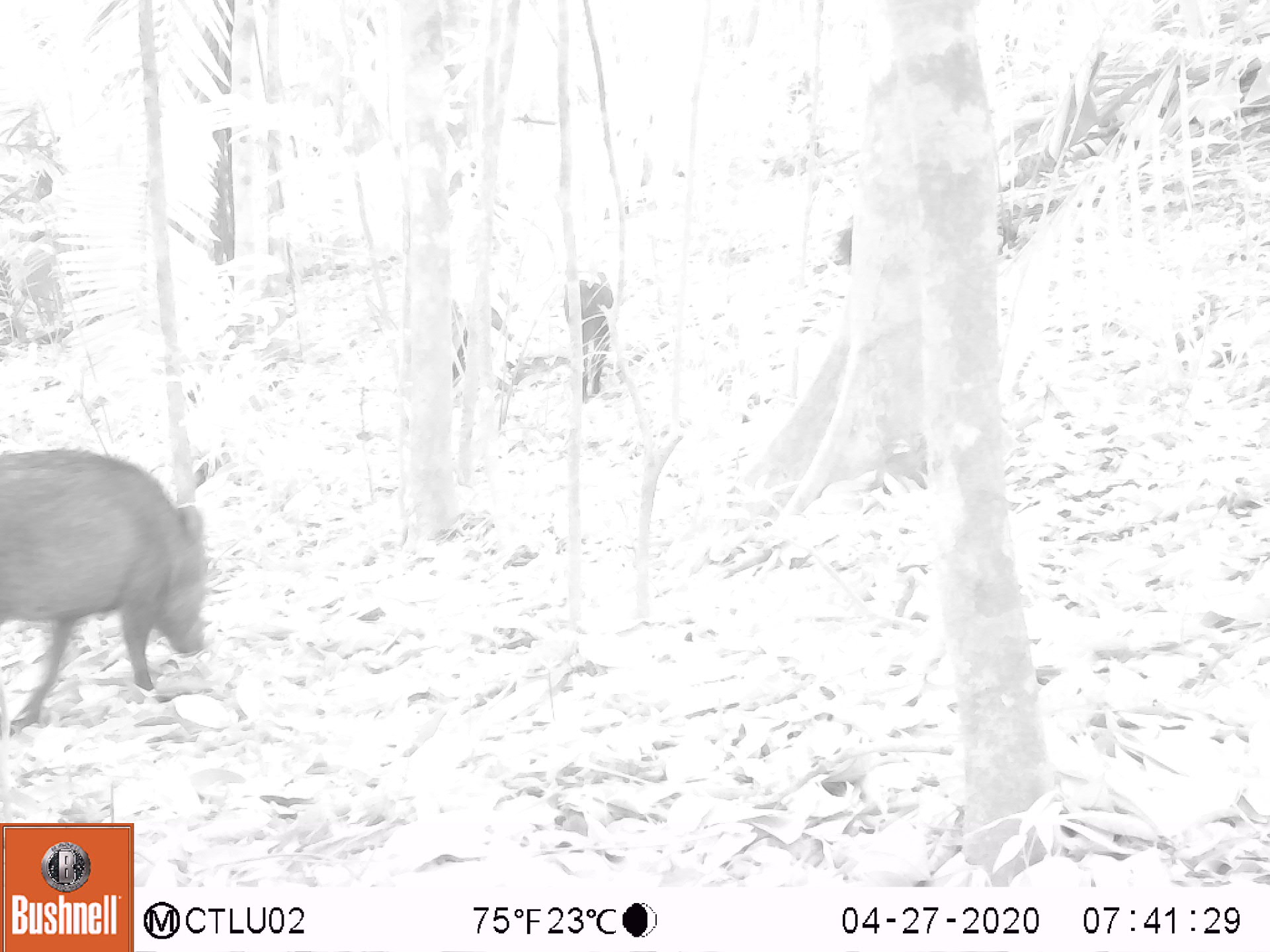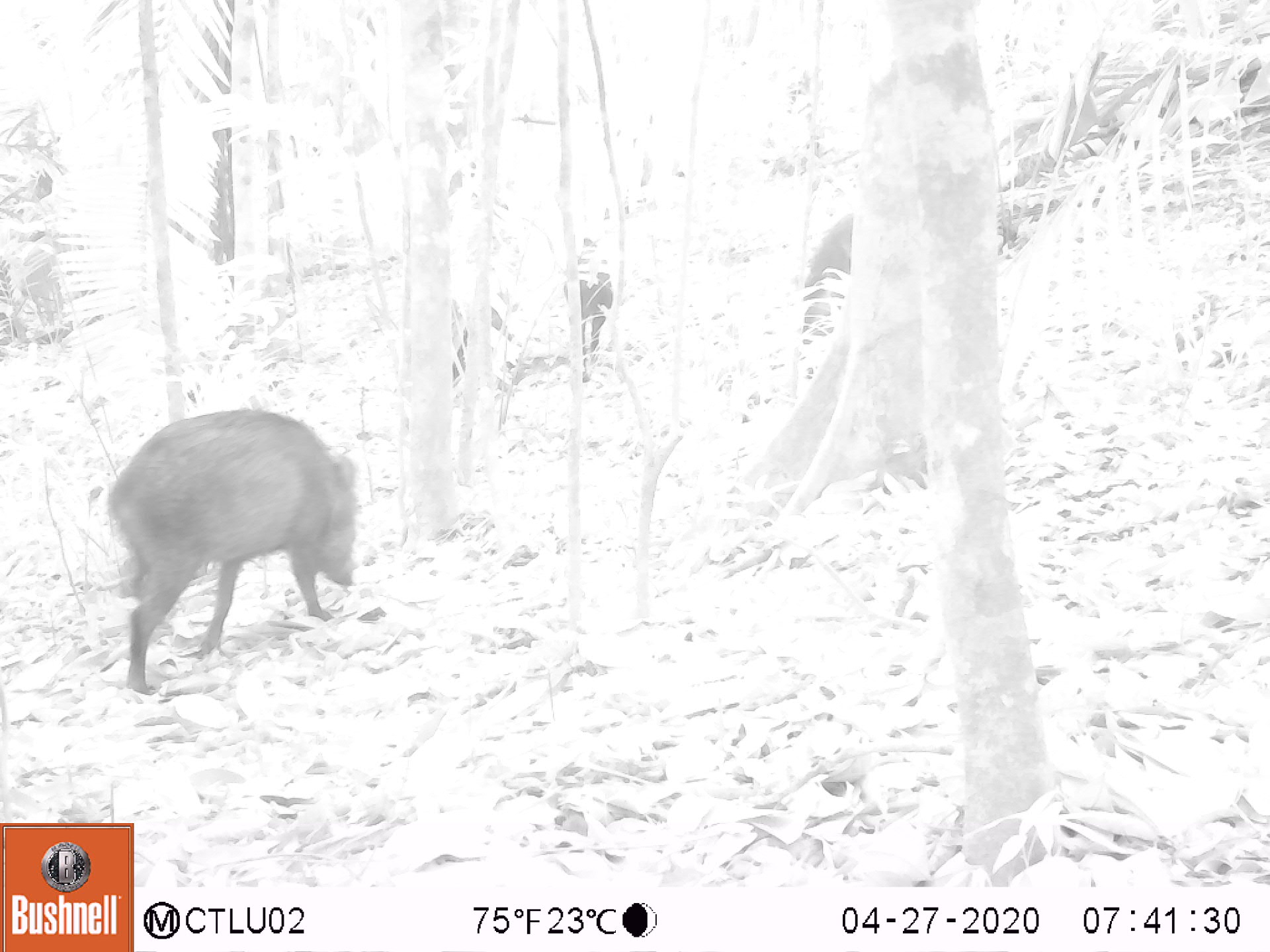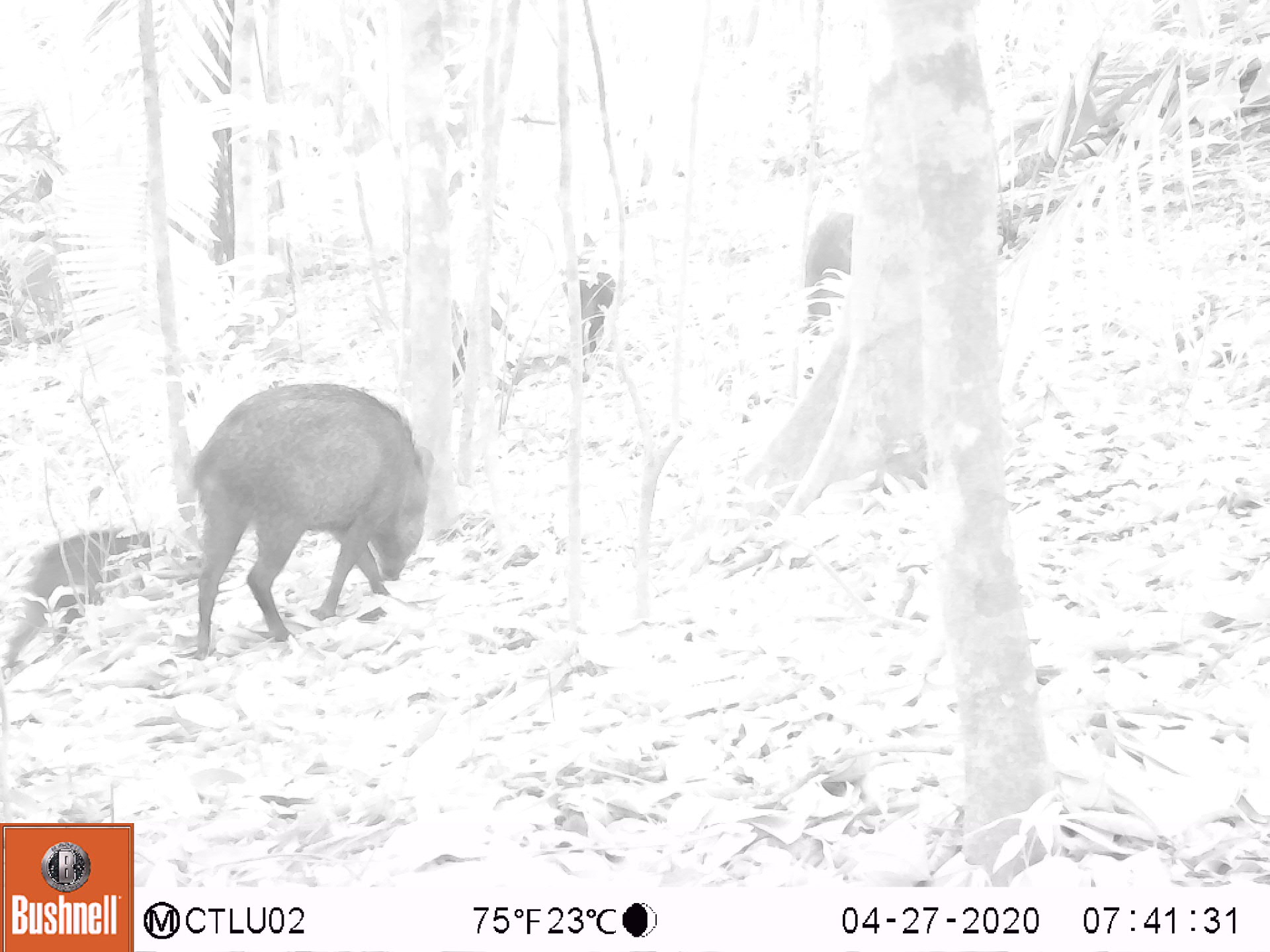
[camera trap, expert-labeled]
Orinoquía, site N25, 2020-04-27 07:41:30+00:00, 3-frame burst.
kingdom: Animalia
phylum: Chordata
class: Mammalia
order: Artiodactyla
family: Tayassuidae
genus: Pecari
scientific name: Pecari tajacu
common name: collared peccary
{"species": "collared peccary (Pecari tajacu)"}